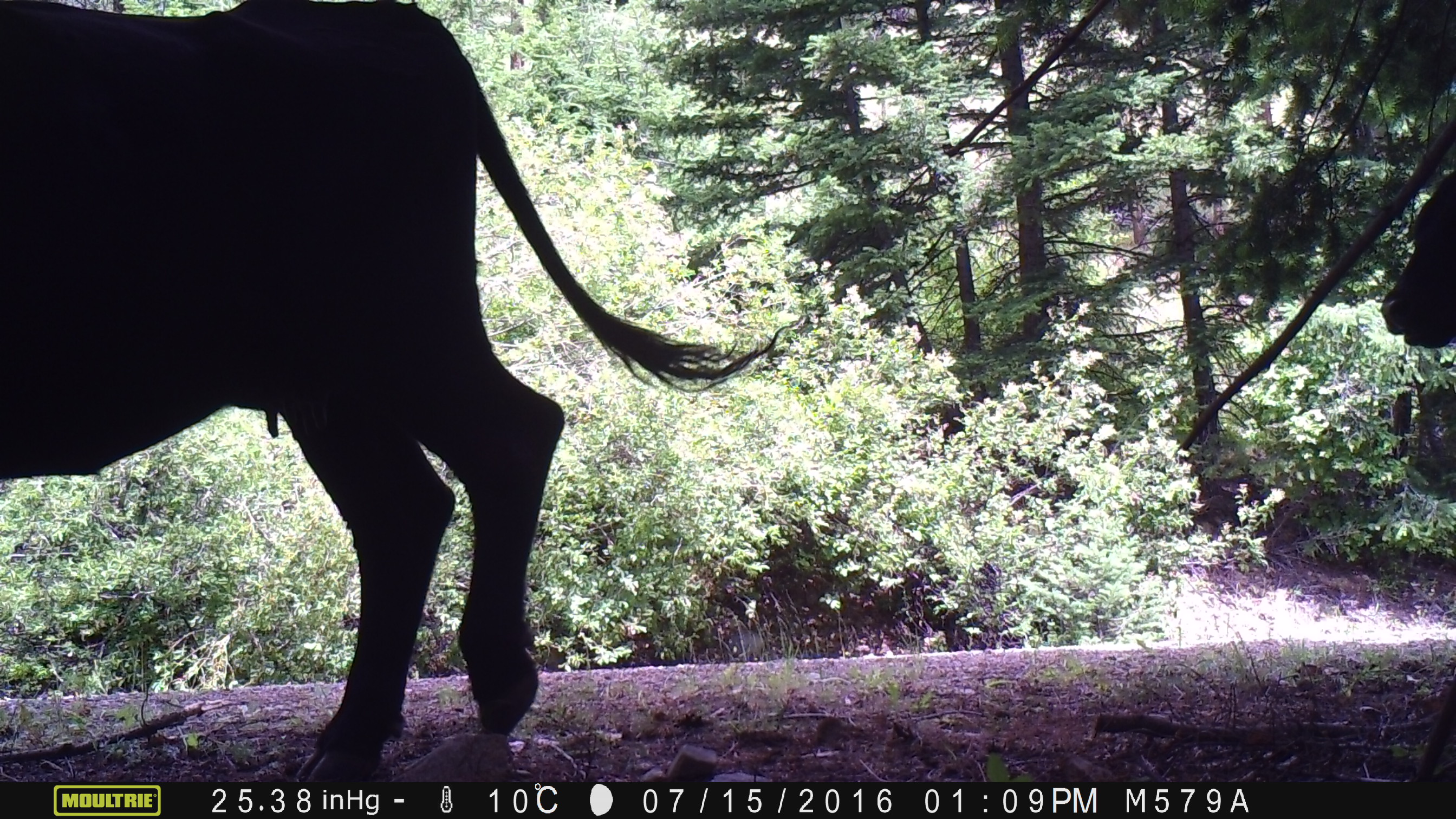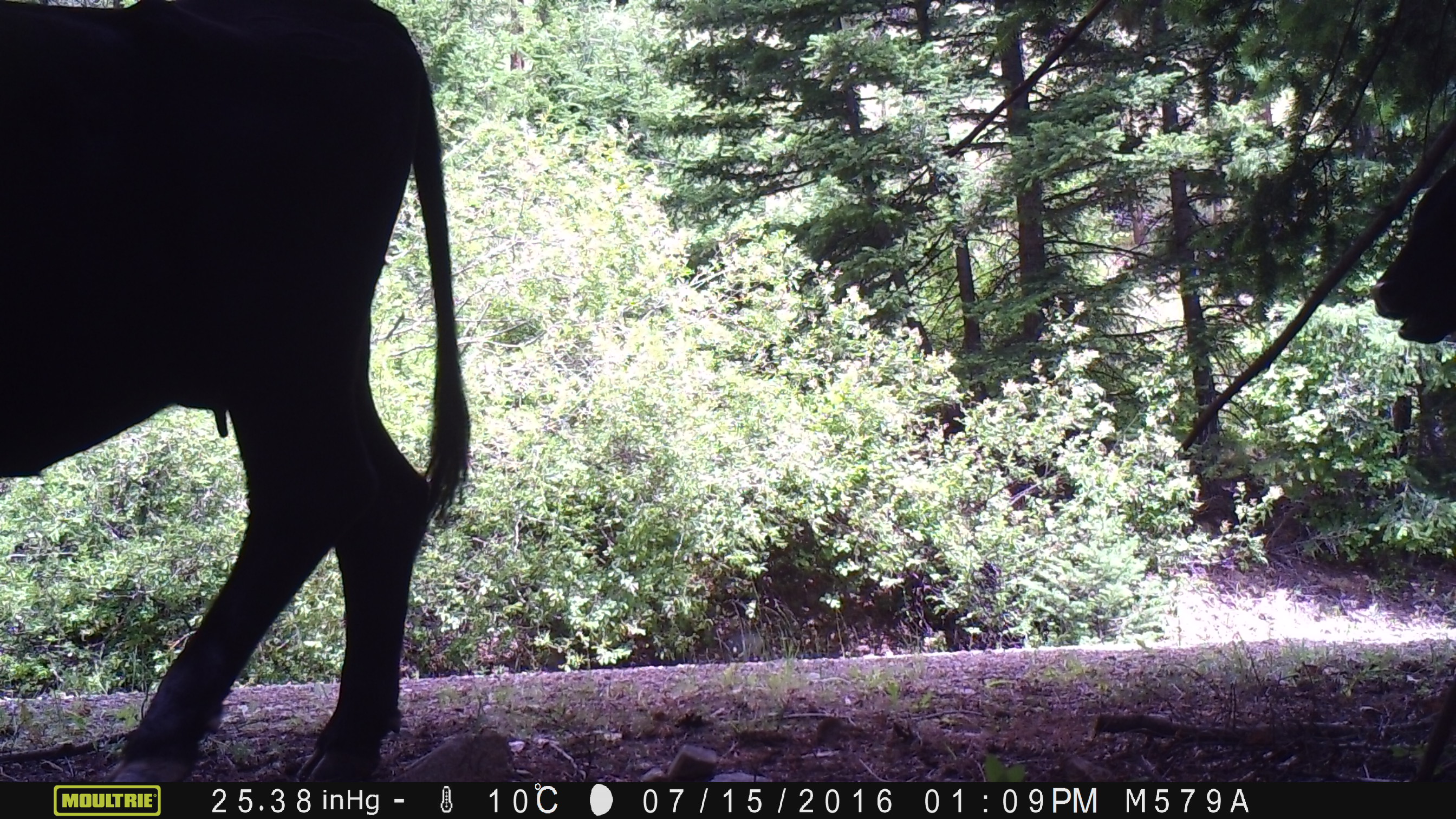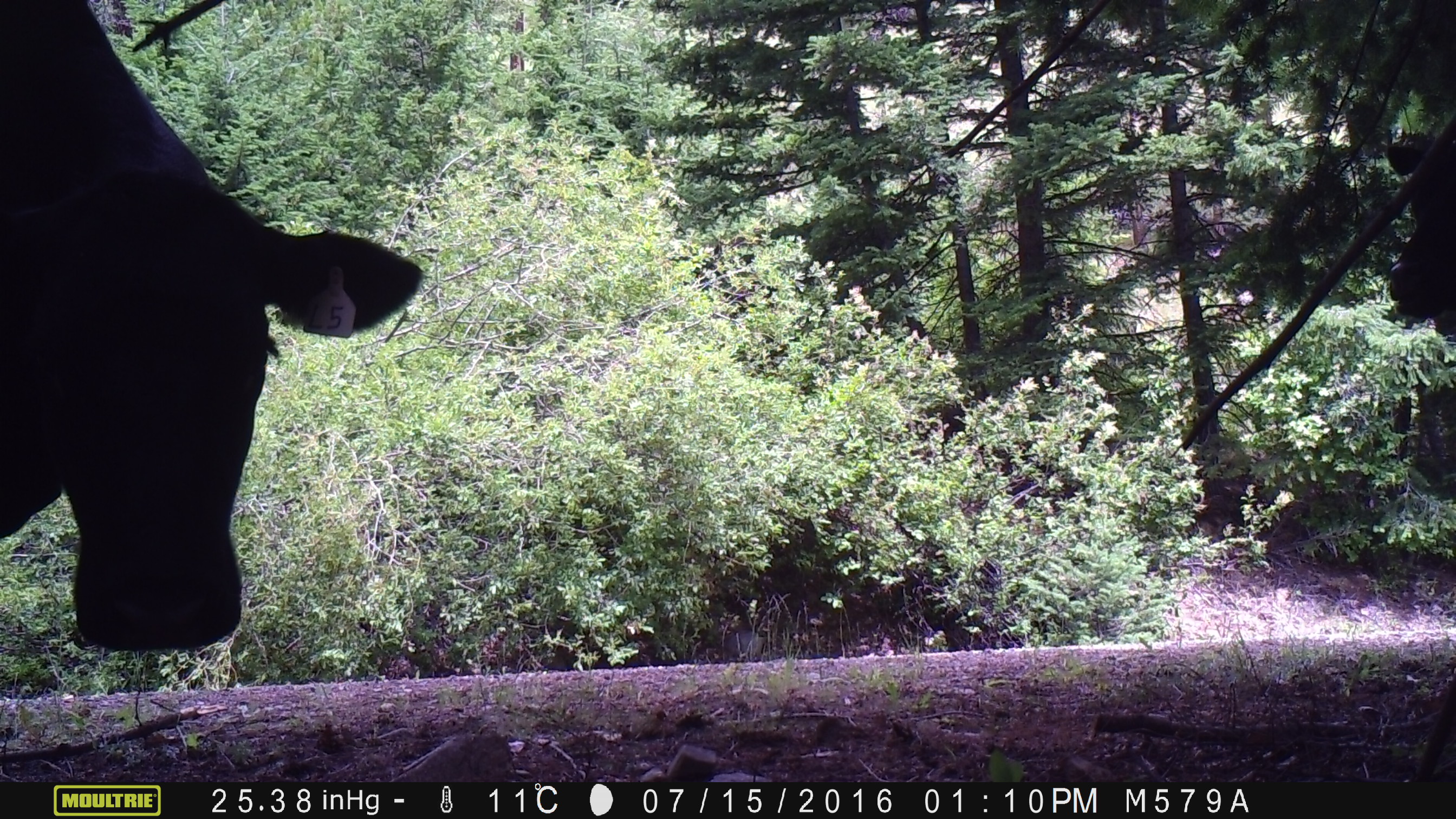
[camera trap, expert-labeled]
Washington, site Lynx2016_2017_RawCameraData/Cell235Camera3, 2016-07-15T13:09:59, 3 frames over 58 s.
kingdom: Animalia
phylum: Chordata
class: Mammalia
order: Artiodactyla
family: Bovidae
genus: Bos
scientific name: Bos taurus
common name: domestic cattle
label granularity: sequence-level